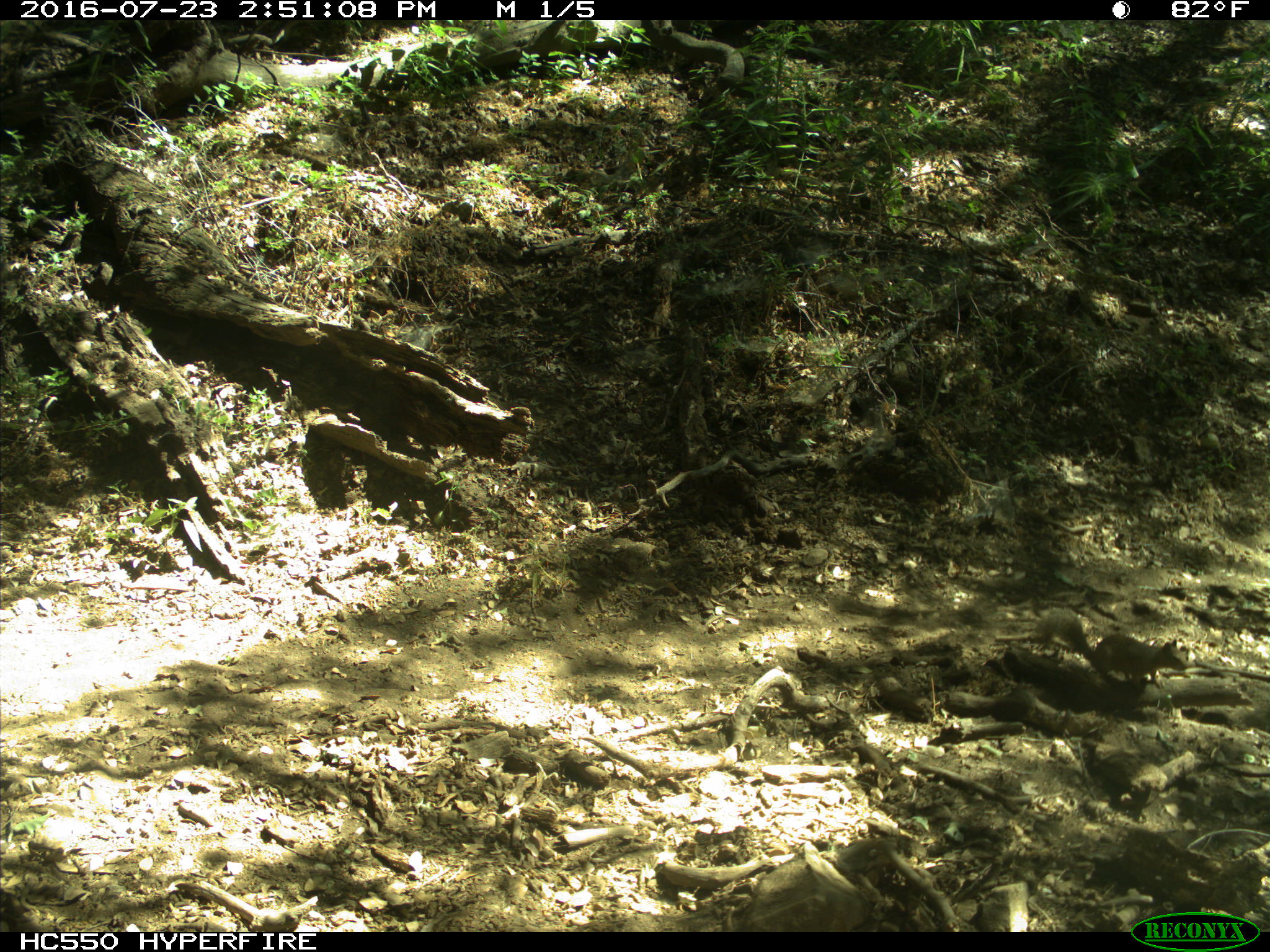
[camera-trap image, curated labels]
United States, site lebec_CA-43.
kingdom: Animalia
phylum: Chordata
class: Mammalia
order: Rodentia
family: Sciuridae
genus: Otospermophilus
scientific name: Otospermophilus beecheyi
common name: california ground squirrel